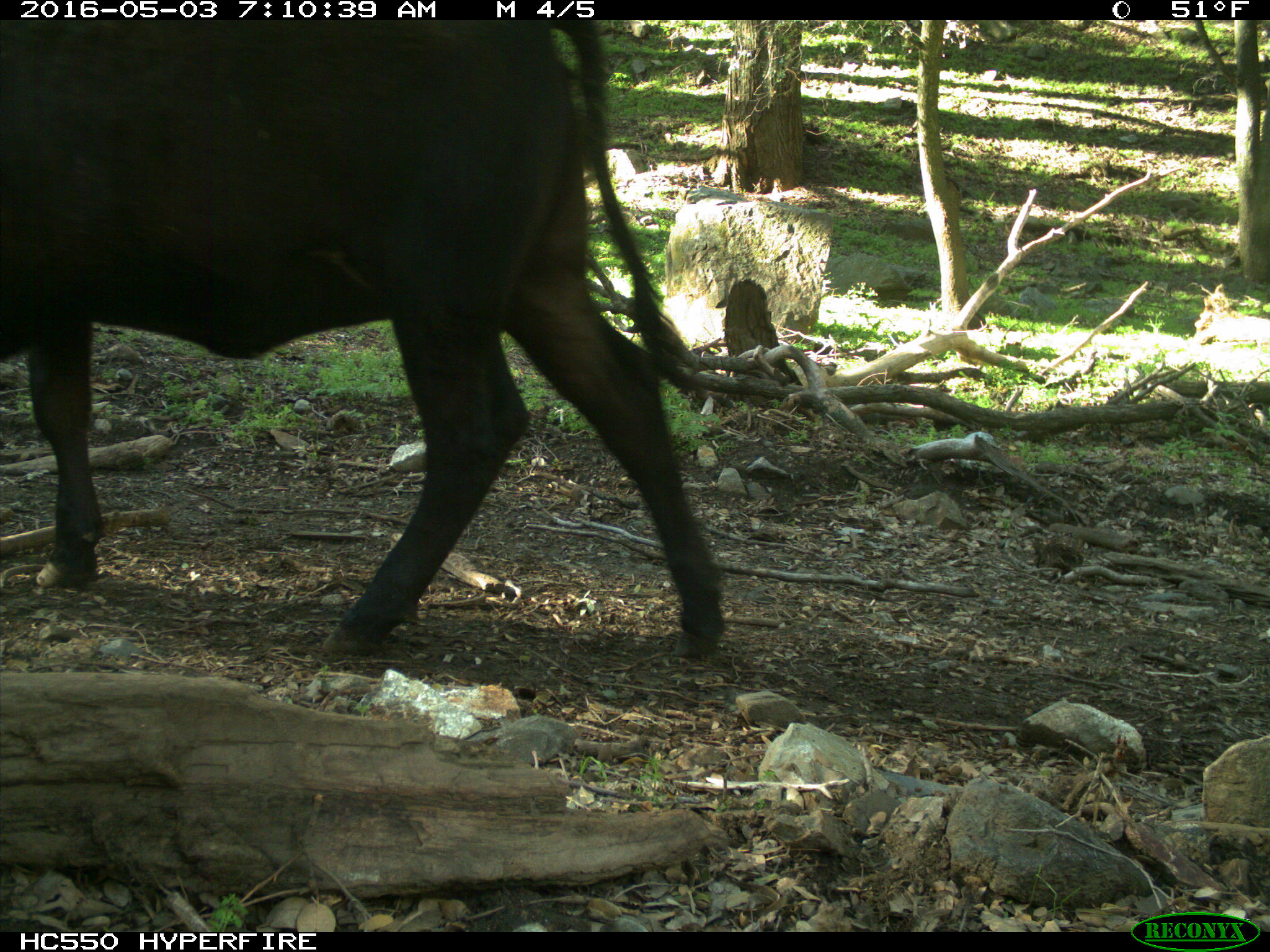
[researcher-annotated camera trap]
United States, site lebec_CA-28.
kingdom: Animalia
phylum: Chordata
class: Mammalia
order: Artiodactyla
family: Bovidae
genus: Bos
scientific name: Bos taurus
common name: domestic cow